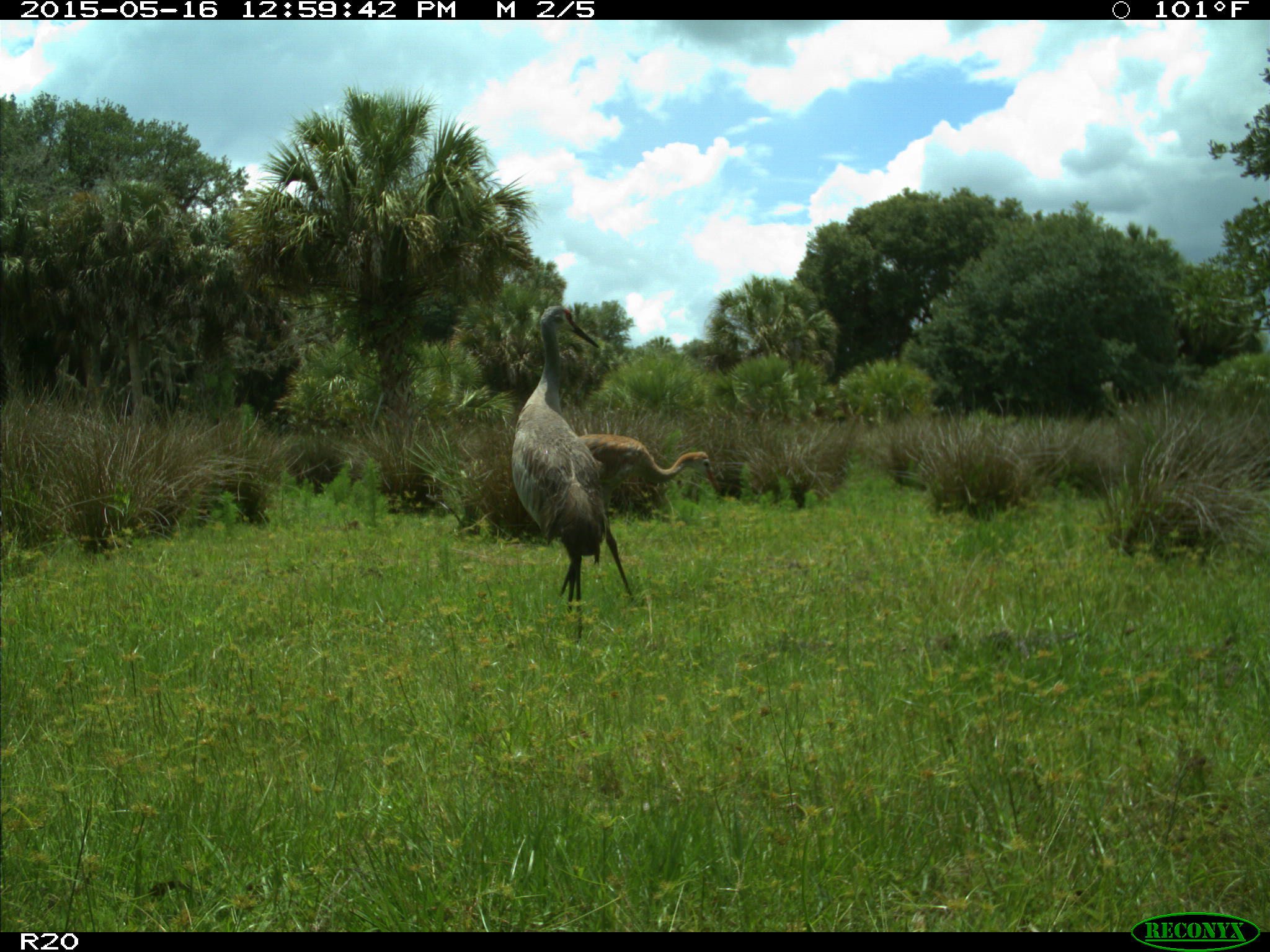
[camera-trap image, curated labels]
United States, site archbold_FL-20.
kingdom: Animalia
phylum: Chordata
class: Aves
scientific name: Aves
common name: birds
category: unidentified bird